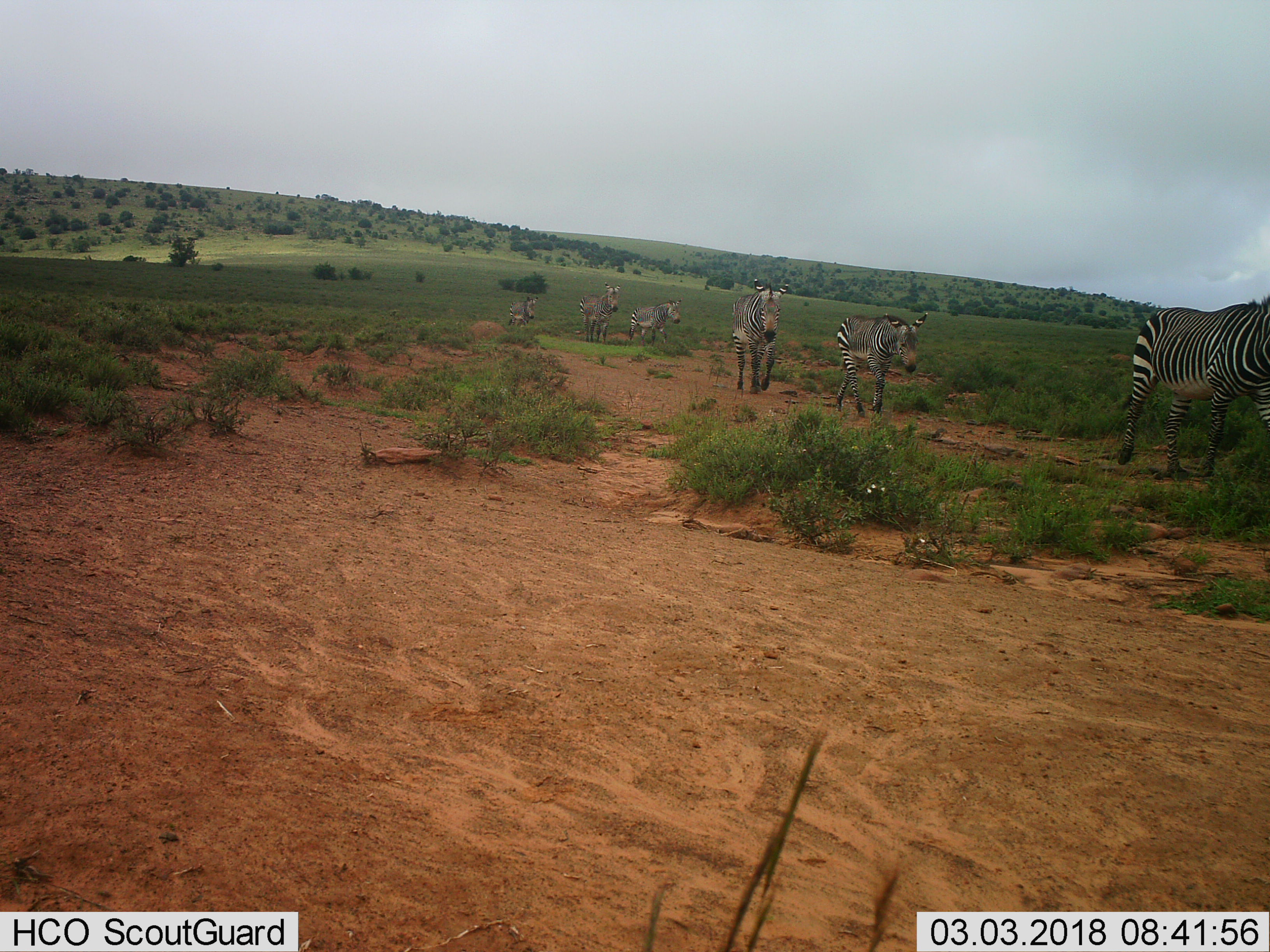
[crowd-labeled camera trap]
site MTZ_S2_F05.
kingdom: Animalia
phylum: Chordata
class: Mammalia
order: Perissodactyla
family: Equidae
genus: Equus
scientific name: Equus zebra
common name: mountain zebra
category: zebramountain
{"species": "zebramountain (mountain zebra) (Equus zebra)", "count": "6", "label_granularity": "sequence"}